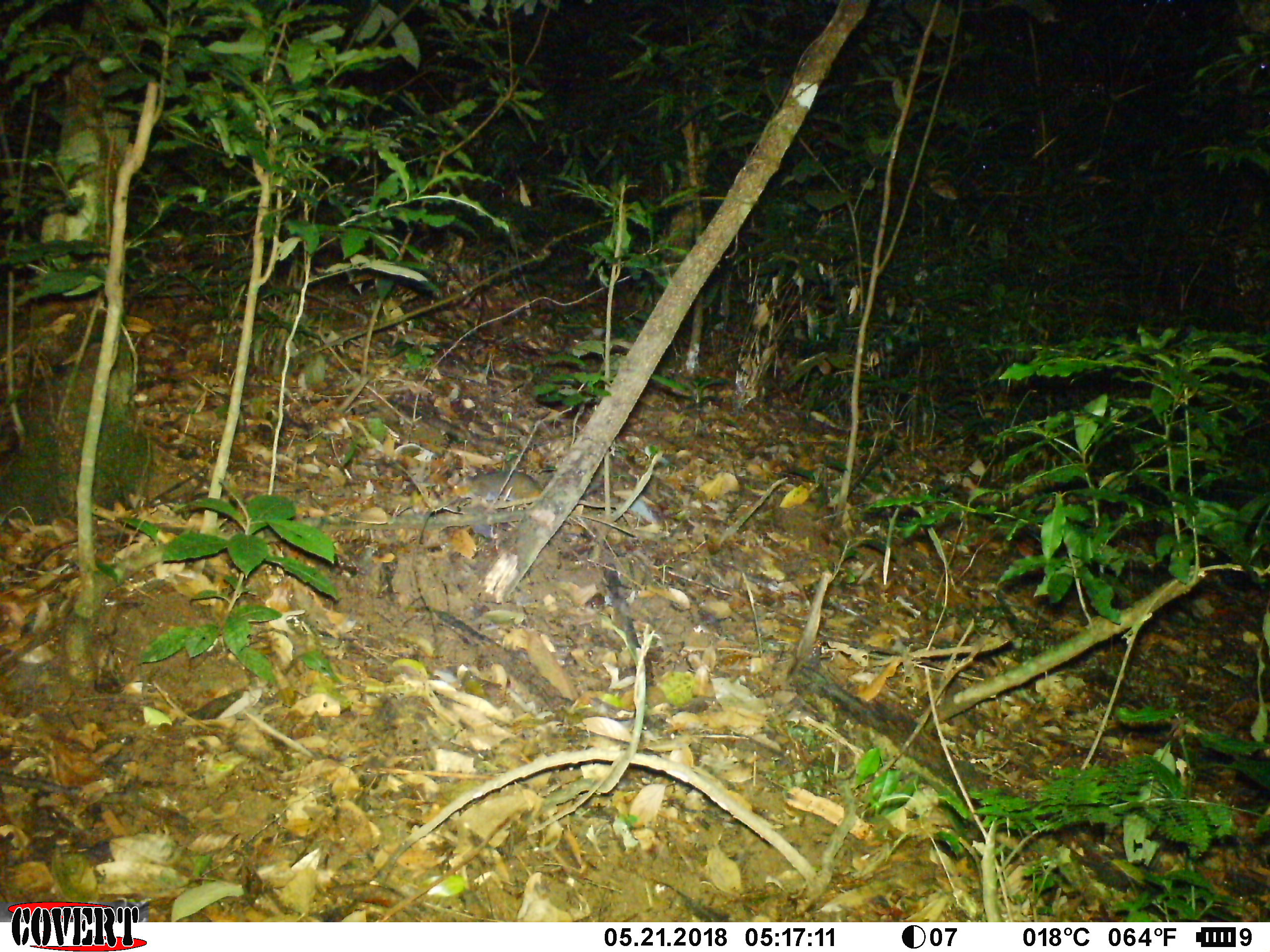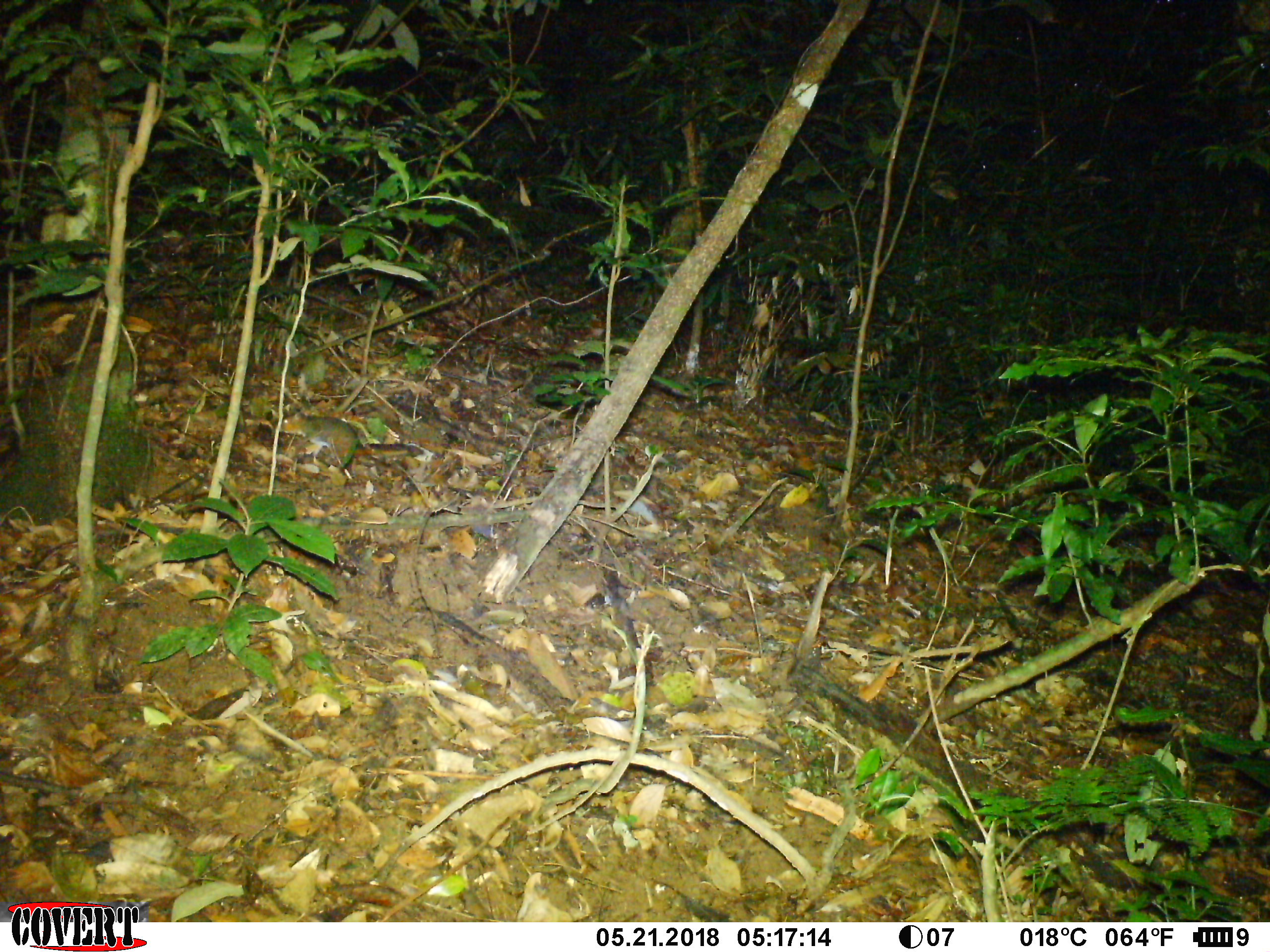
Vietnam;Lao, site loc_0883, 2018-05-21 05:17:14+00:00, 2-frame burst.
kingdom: Animalia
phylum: Chordata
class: Mammalia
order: Rodentia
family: Sciuridae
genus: Dremomys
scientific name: Dremomys rufigenis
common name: red-cheeked squirrel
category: red cheeked squirrel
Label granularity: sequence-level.